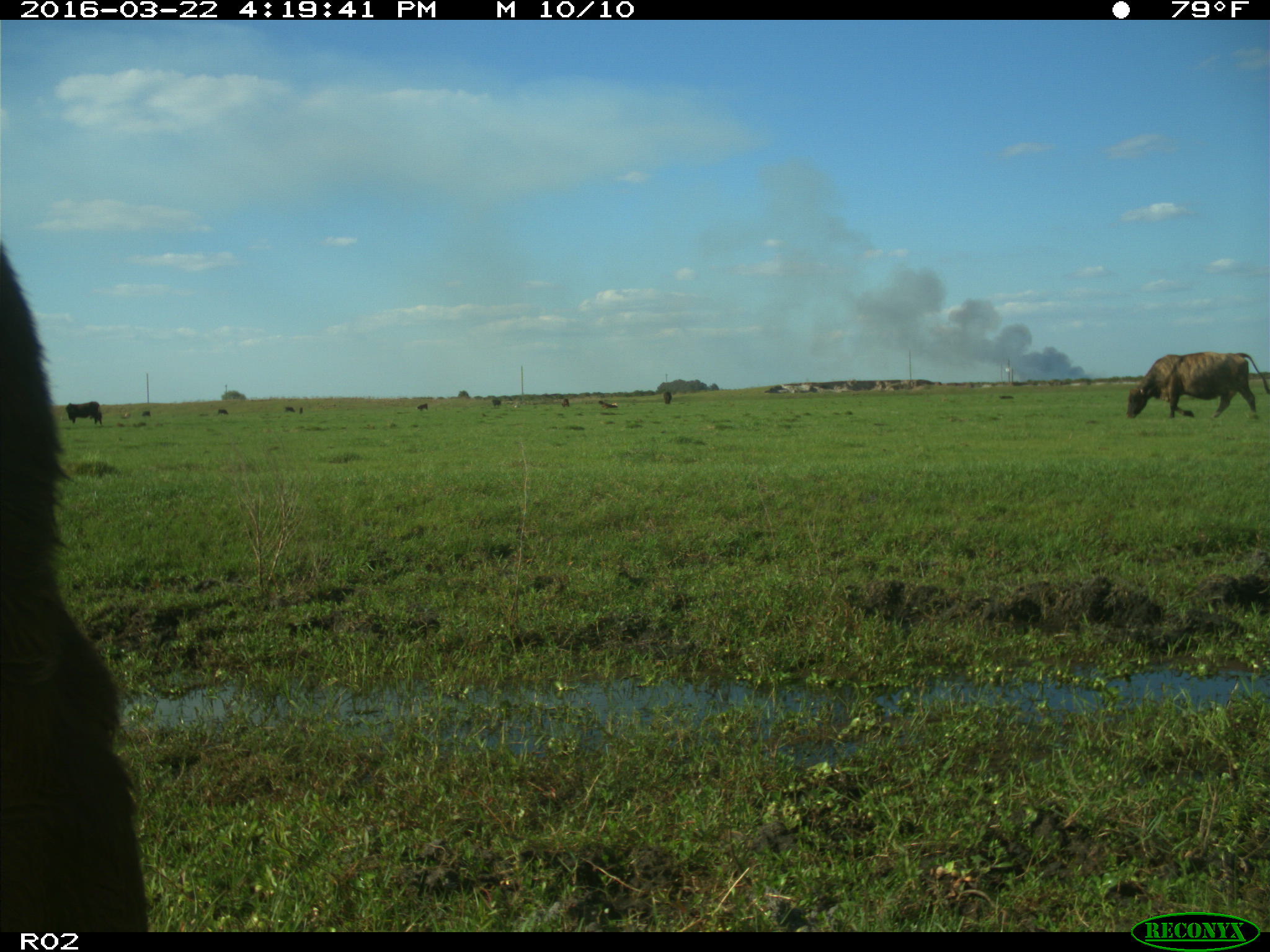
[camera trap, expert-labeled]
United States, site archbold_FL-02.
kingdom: Animalia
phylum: Chordata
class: Mammalia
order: Artiodactyla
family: Bovidae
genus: Bos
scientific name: Bos taurus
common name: domestic cow